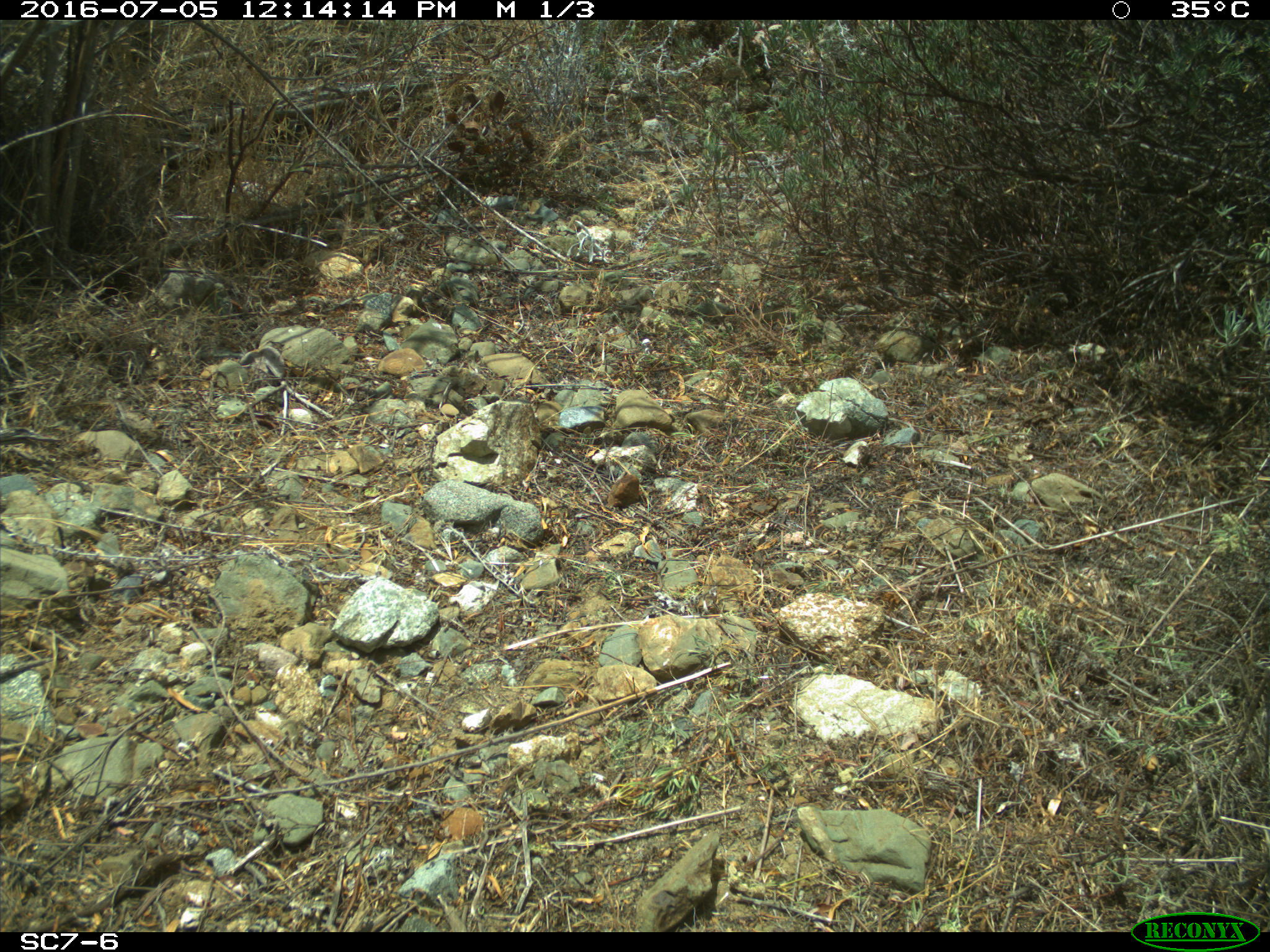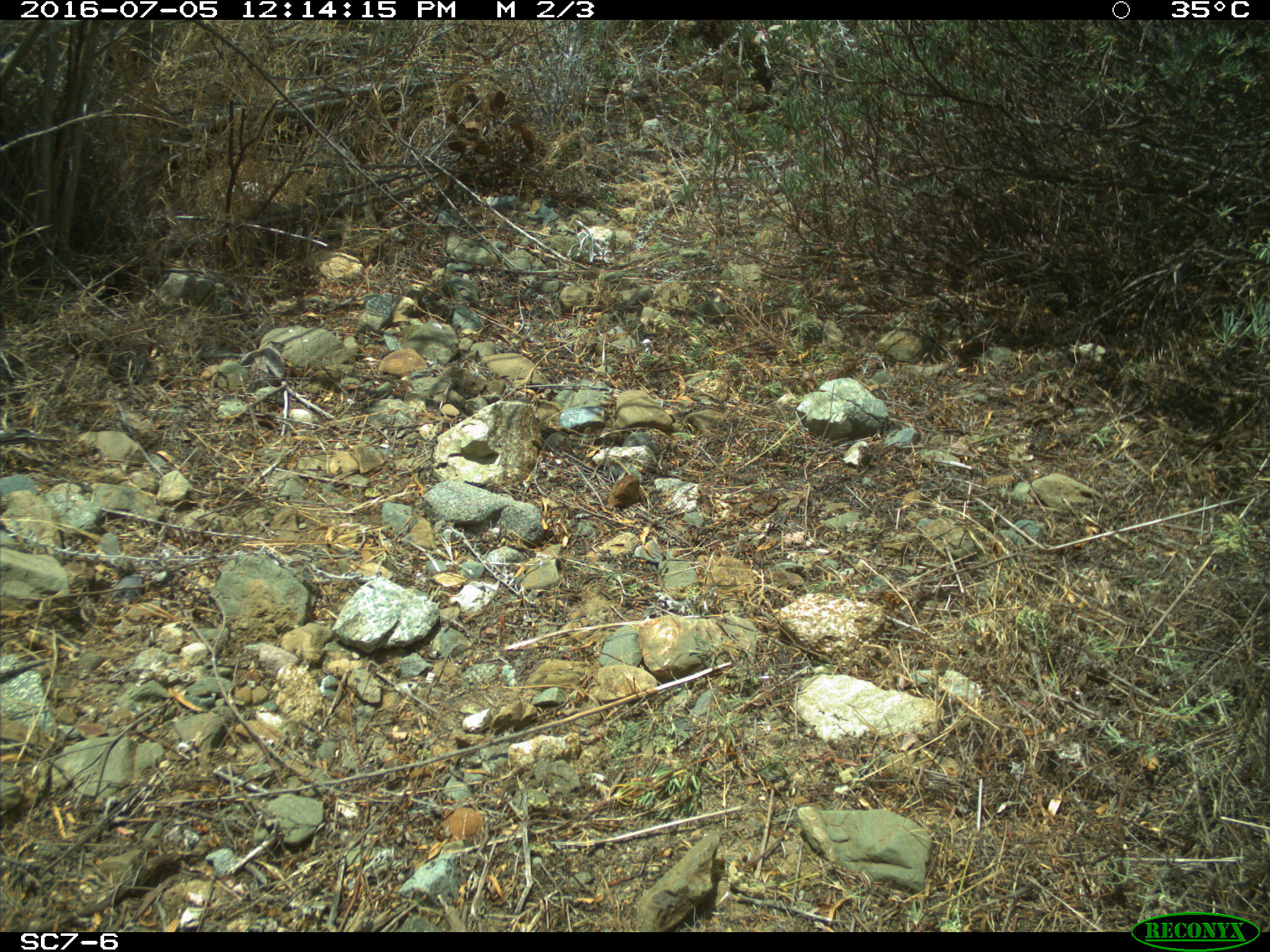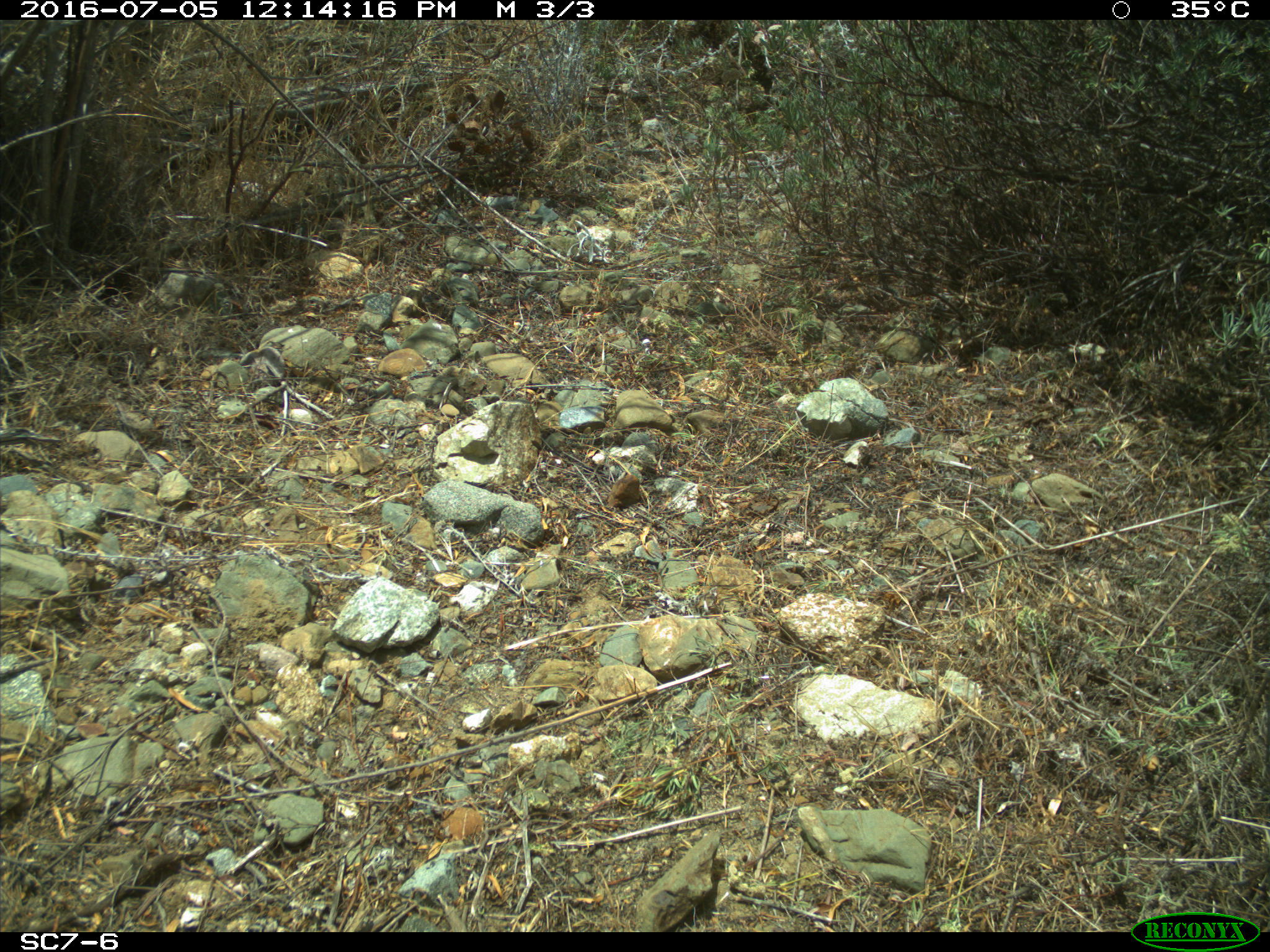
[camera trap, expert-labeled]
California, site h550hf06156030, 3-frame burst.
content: no animal present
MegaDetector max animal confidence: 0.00